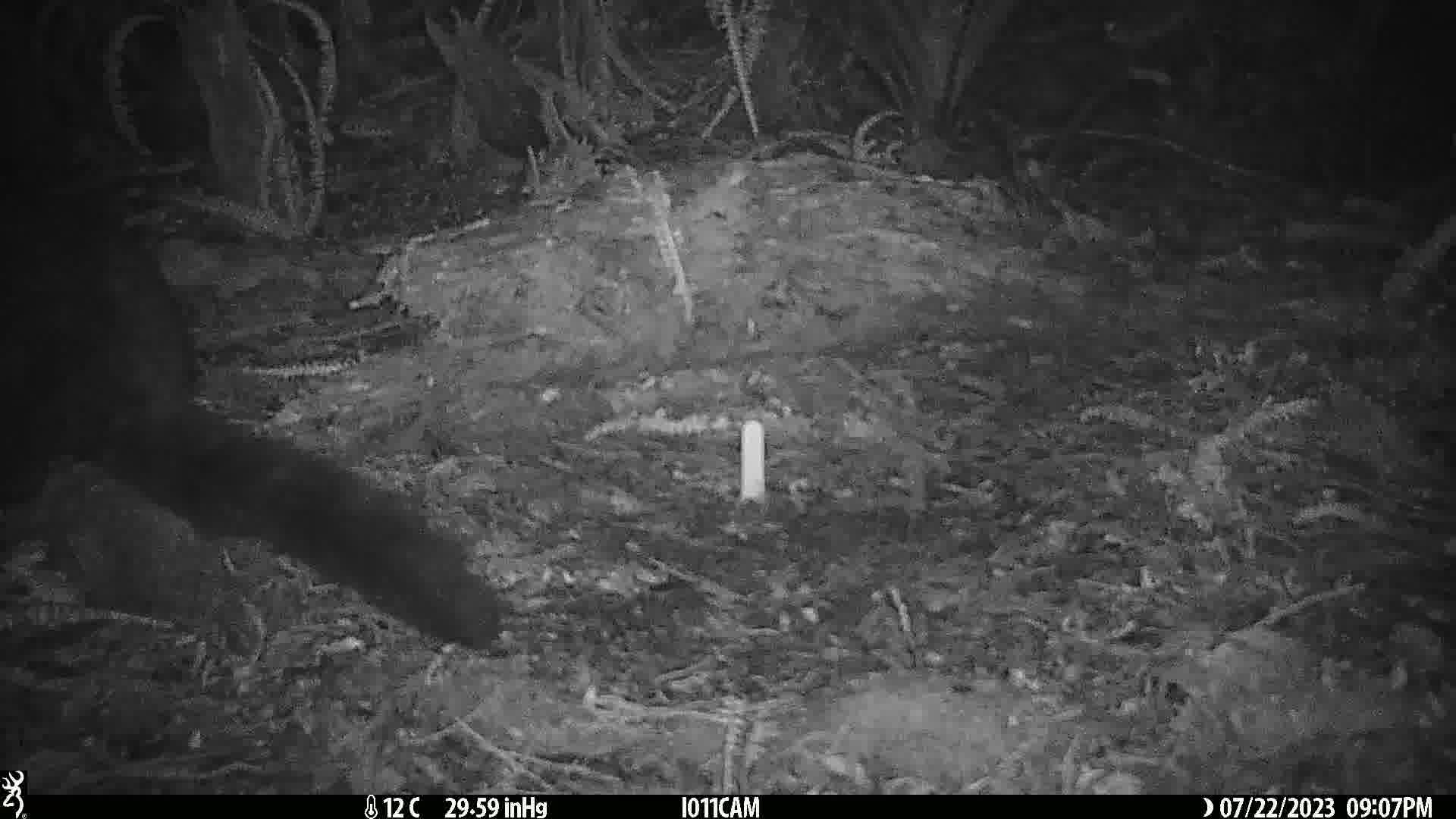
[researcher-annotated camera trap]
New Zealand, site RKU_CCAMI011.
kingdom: Animalia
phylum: Chordata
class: Mammalia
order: Diprotodontia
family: Phalangeridae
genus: Trichosurus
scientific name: Trichosurus vulpecula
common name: common brushtail possum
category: possum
Possum (common brushtail possum) (Trichosurus vulpecula).